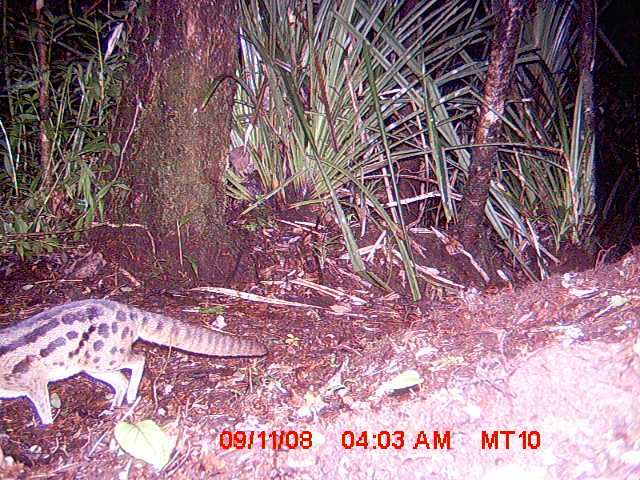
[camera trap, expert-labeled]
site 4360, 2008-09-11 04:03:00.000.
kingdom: Animalia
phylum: Chordata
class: Mammalia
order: Carnivora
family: Eupleridae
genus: Fossa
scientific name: Fossa fossana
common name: fanaloka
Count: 1.